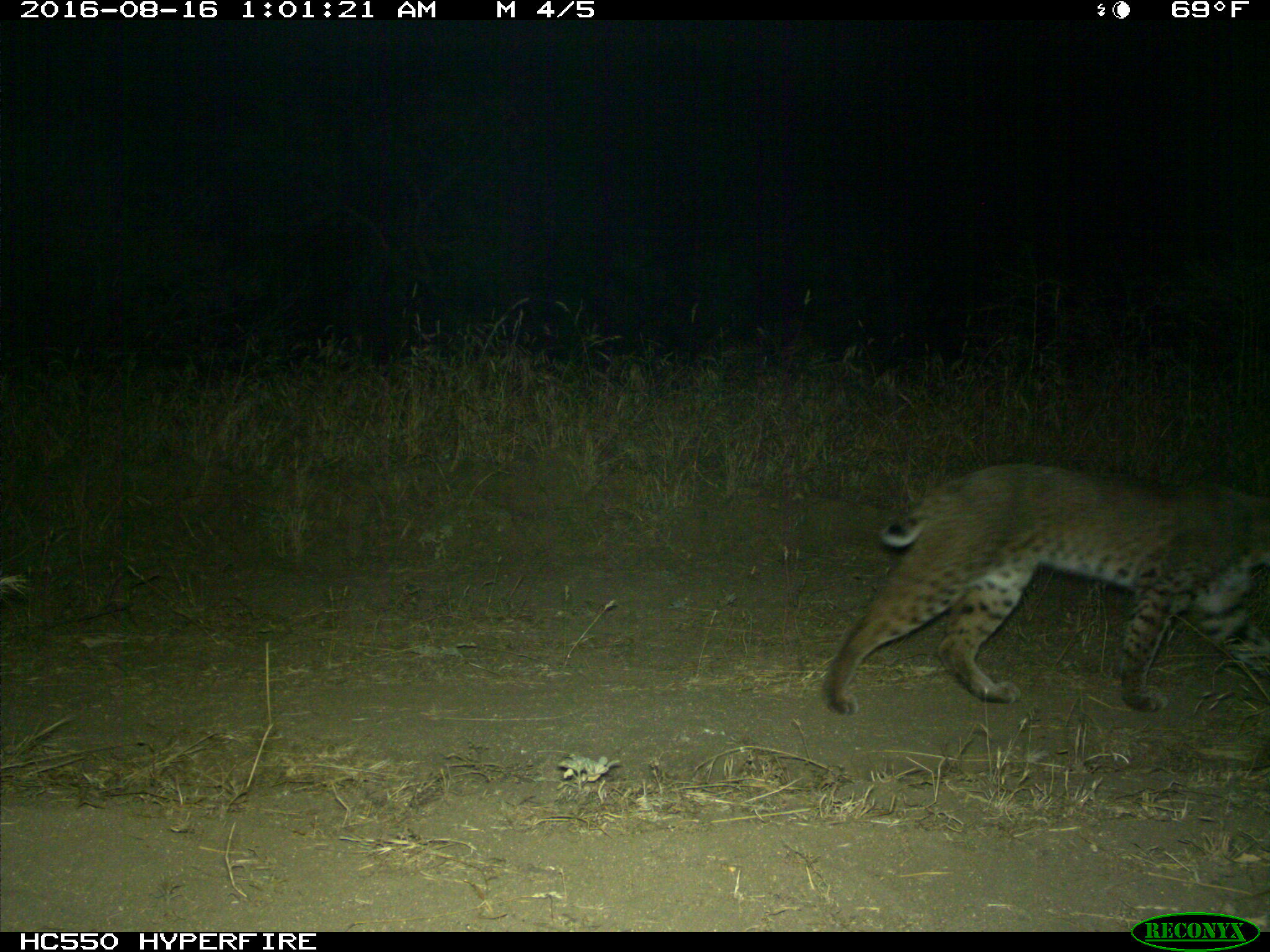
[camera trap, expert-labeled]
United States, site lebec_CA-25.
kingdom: Animalia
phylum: Chordata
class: Mammalia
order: Carnivora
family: Felidae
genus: Lynx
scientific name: Lynx rufus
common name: bobcat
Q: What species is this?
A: Lynx rufus (bobcat).